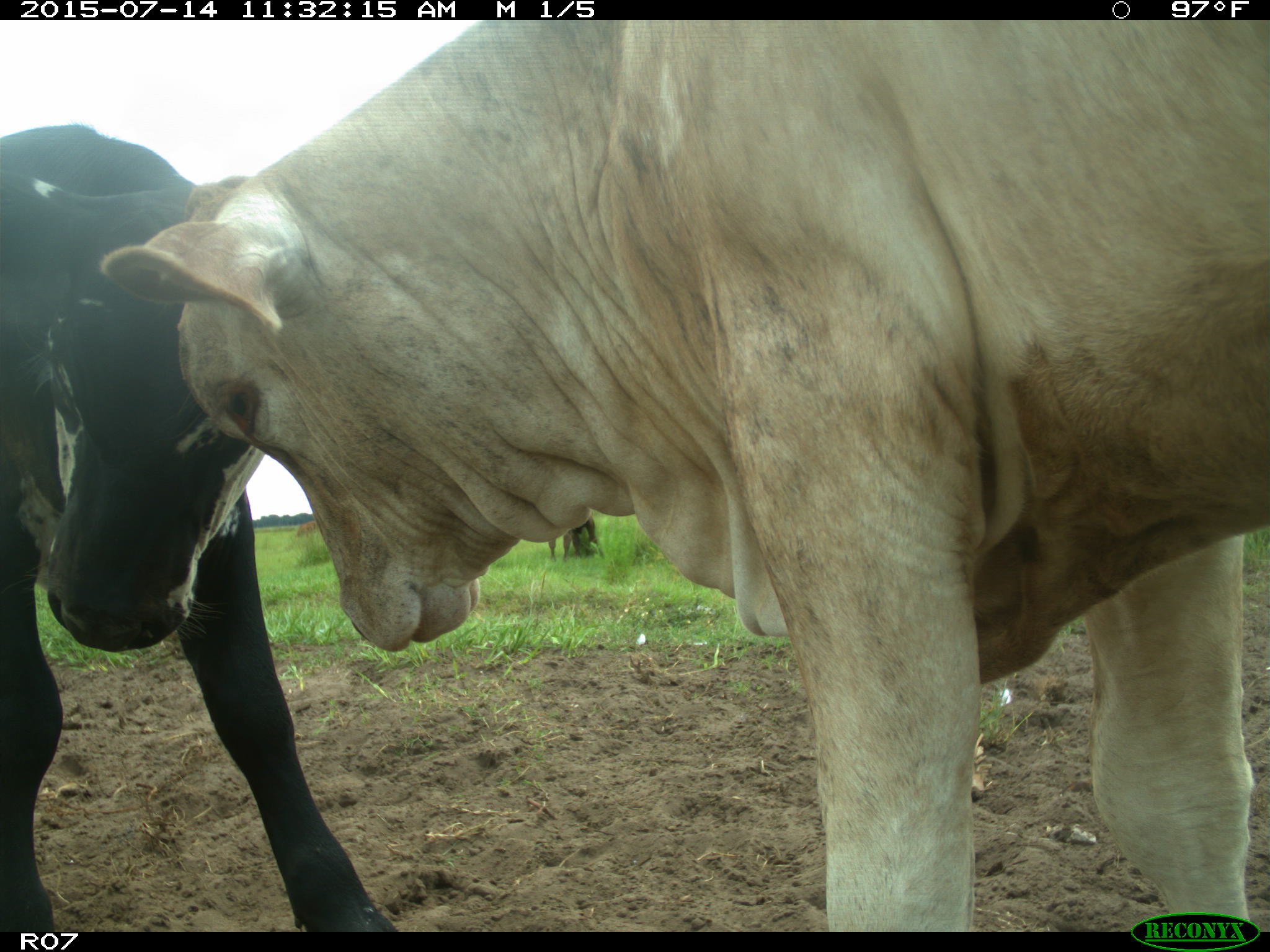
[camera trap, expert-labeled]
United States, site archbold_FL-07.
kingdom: Animalia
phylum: Chordata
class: Mammalia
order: Artiodactyla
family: Bovidae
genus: Bos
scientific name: Bos taurus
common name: domestic cow